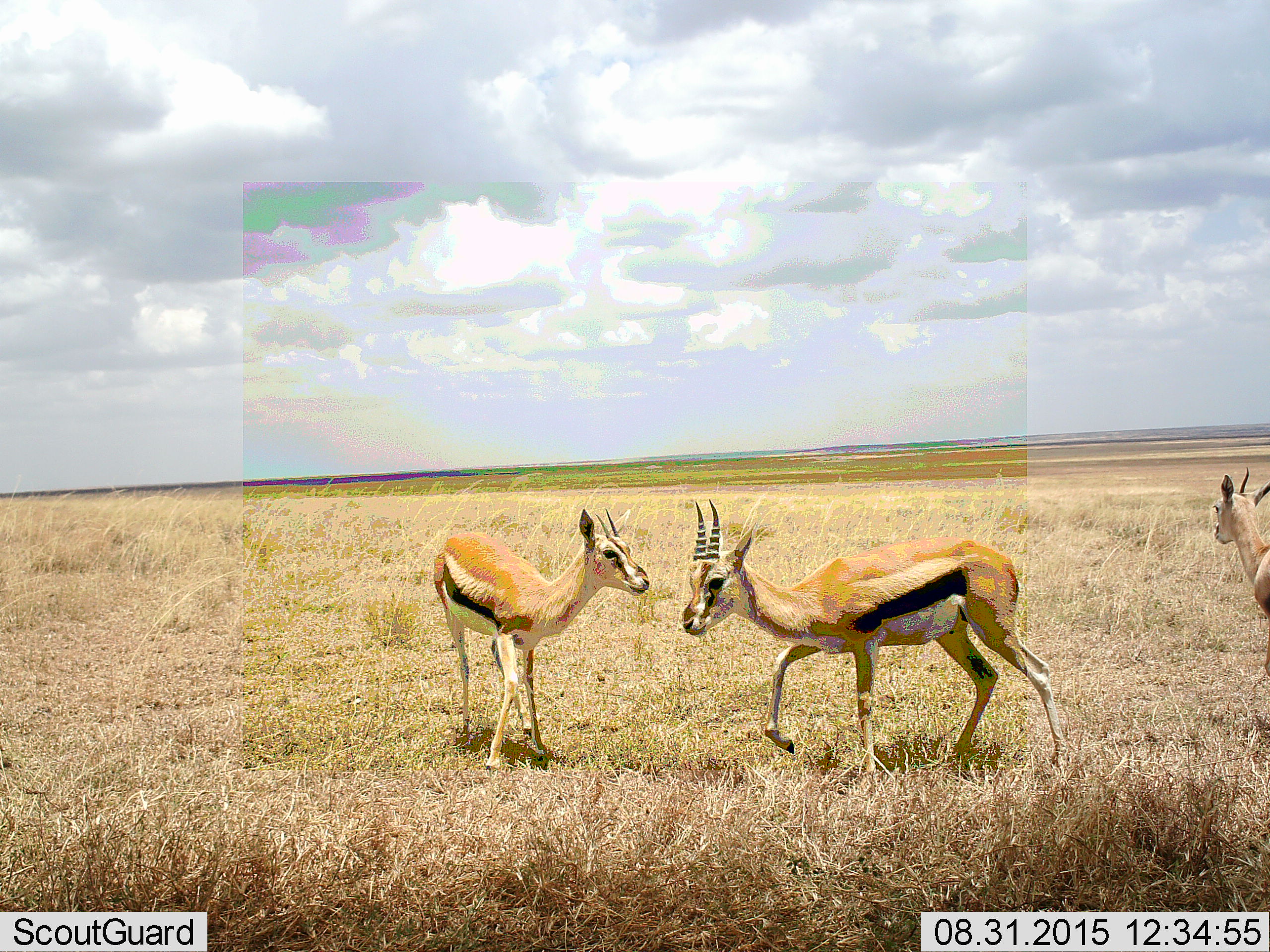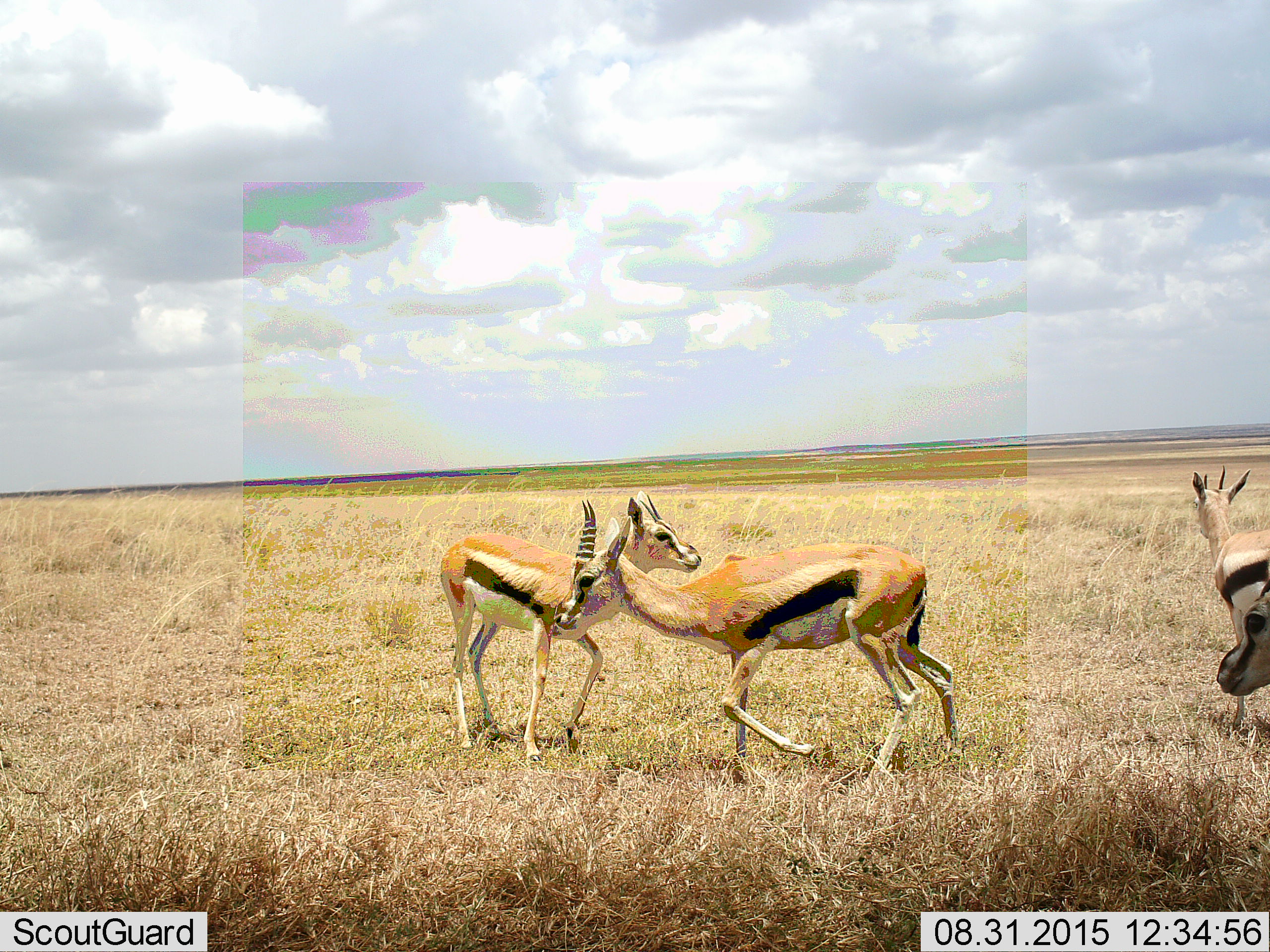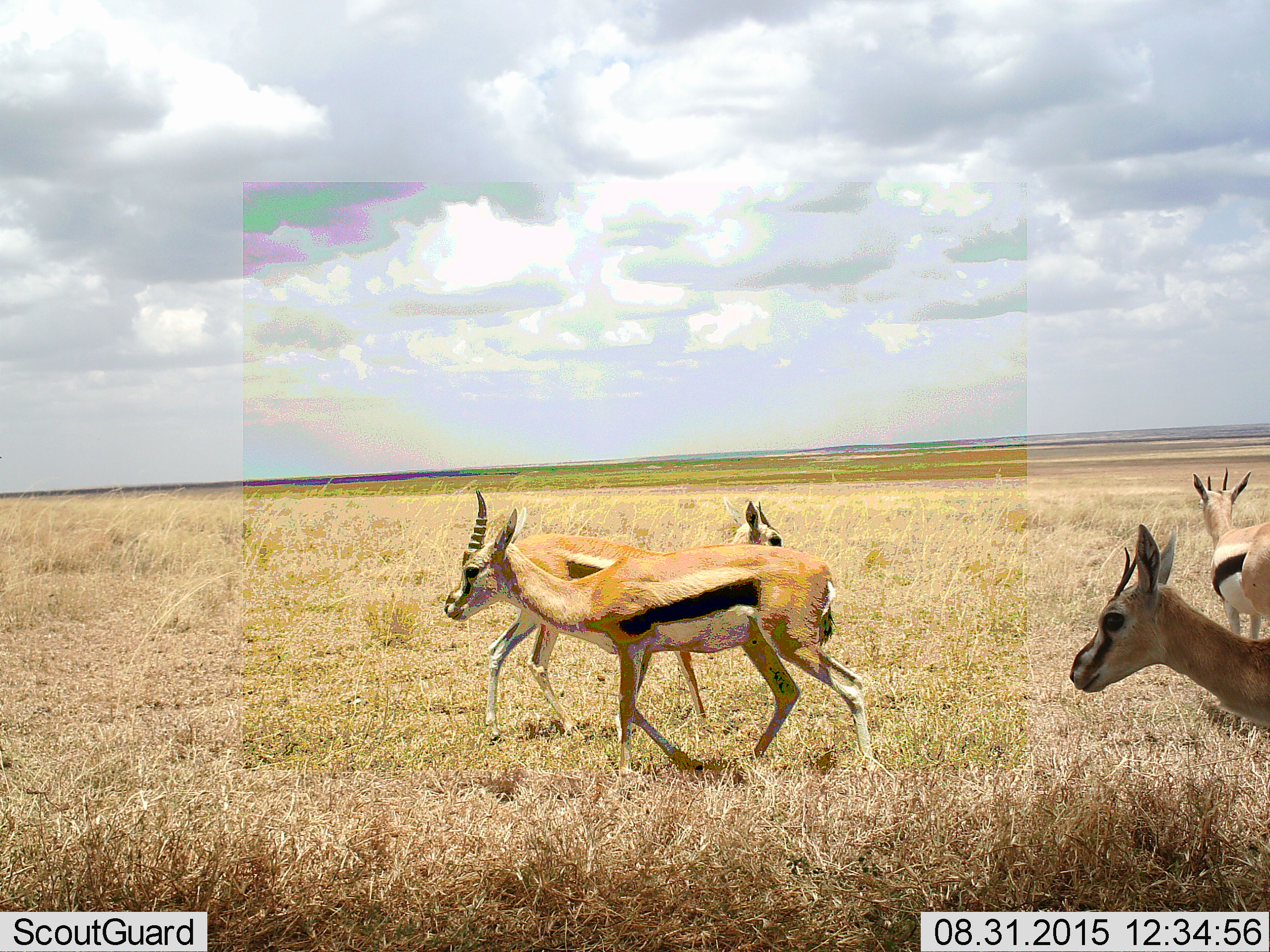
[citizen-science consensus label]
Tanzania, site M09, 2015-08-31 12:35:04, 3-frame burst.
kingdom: Animalia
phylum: Chordata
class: Mammalia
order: Artiodactyla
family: Bovidae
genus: Eudorcas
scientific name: Eudorcas thomsonii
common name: thomson's gazelle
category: gazellethomsons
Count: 4.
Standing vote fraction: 50%.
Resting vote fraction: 0%.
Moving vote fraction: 70%.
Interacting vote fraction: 0%.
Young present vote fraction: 10%.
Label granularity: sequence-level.